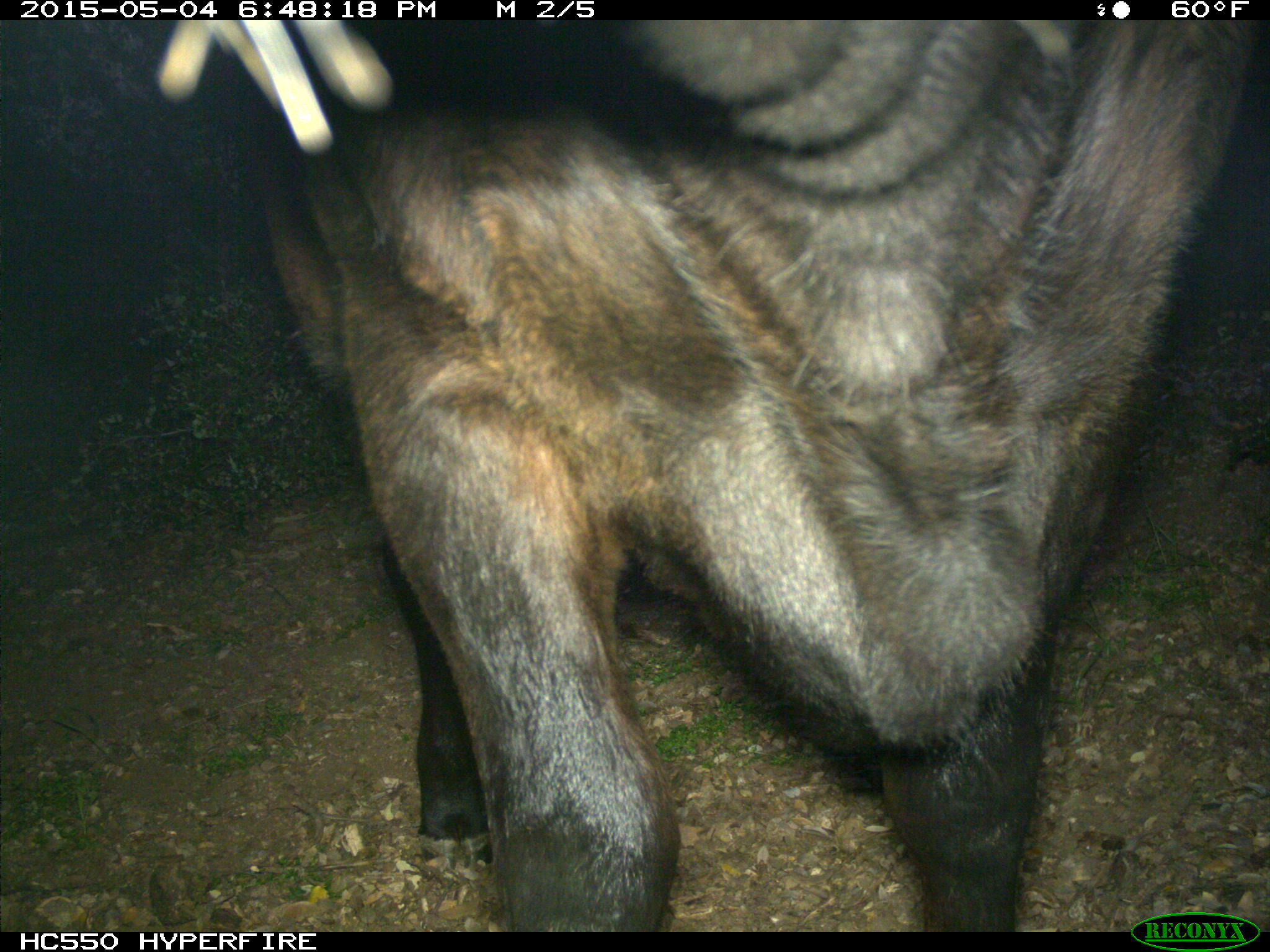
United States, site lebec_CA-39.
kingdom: Animalia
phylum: Chordata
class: Mammalia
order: Artiodactyla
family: Bovidae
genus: Bos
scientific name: Bos taurus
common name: domestic cow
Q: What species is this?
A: Bos taurus (domestic cow).